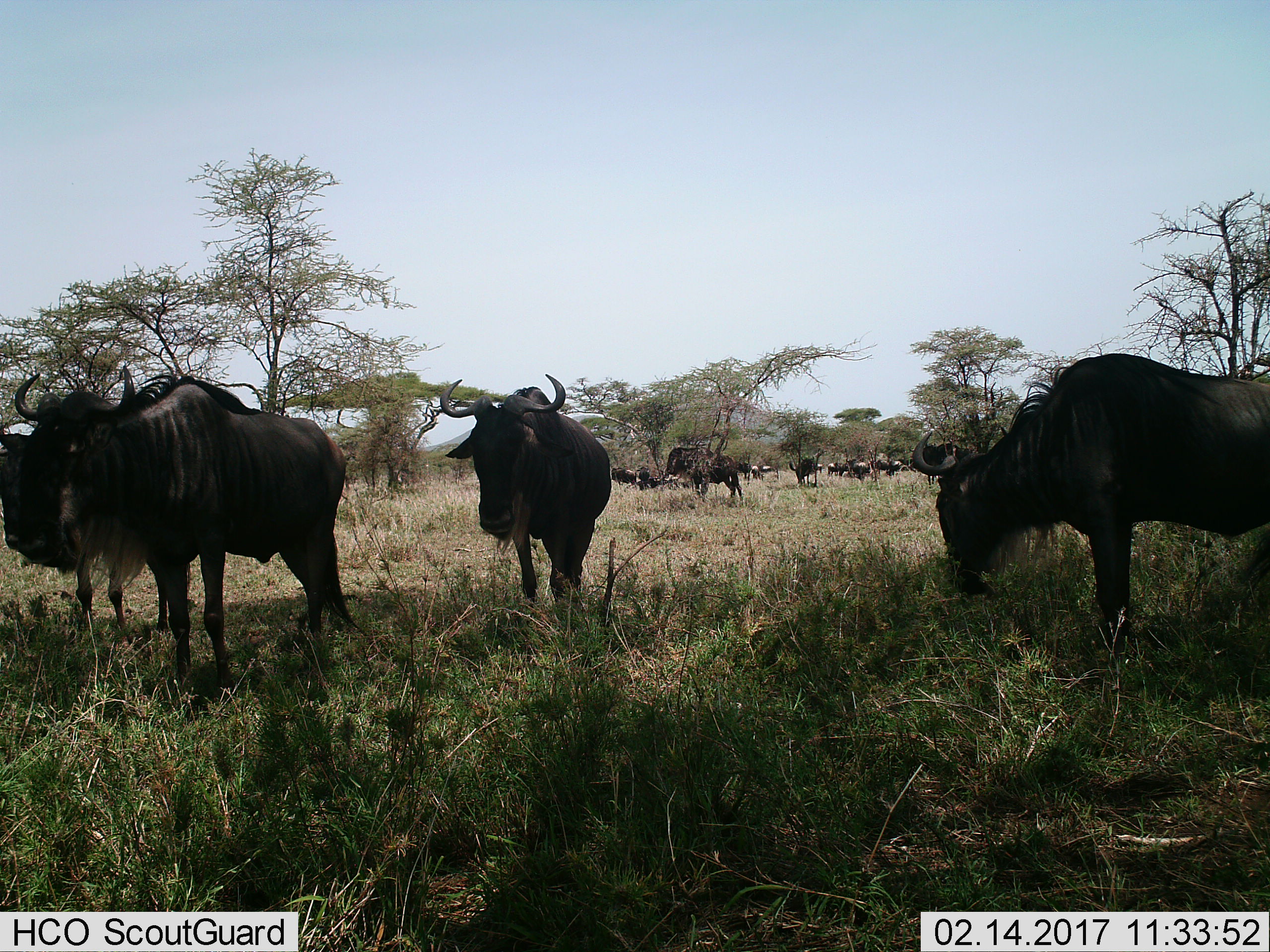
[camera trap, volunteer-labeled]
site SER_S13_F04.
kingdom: Animalia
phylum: Chordata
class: Mammalia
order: Artiodactyla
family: Bovidae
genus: Connochaetes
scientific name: Connochaetes taurinus taurinus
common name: blue wildebeest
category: wildebeestblue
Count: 11-50.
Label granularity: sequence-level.